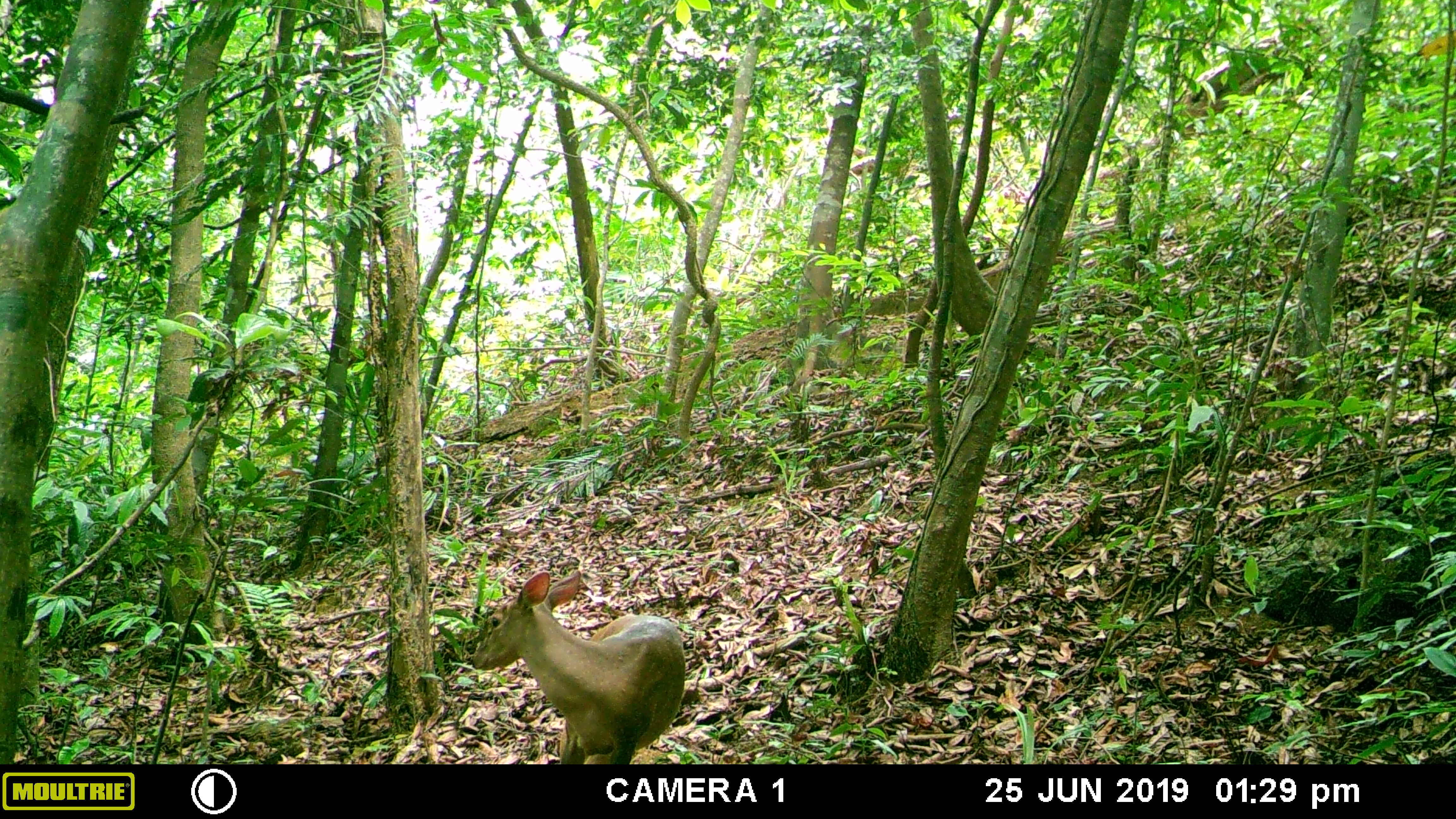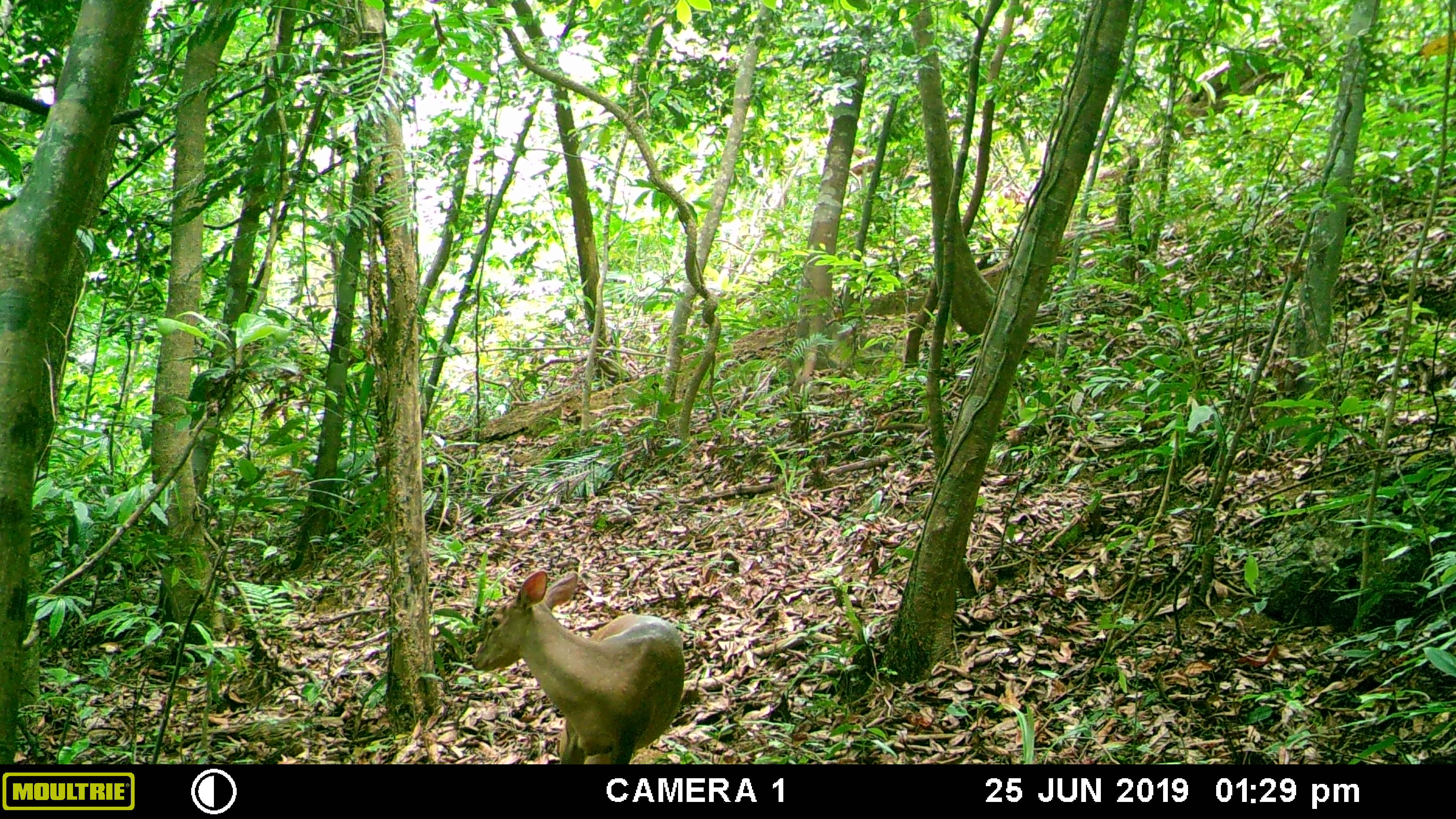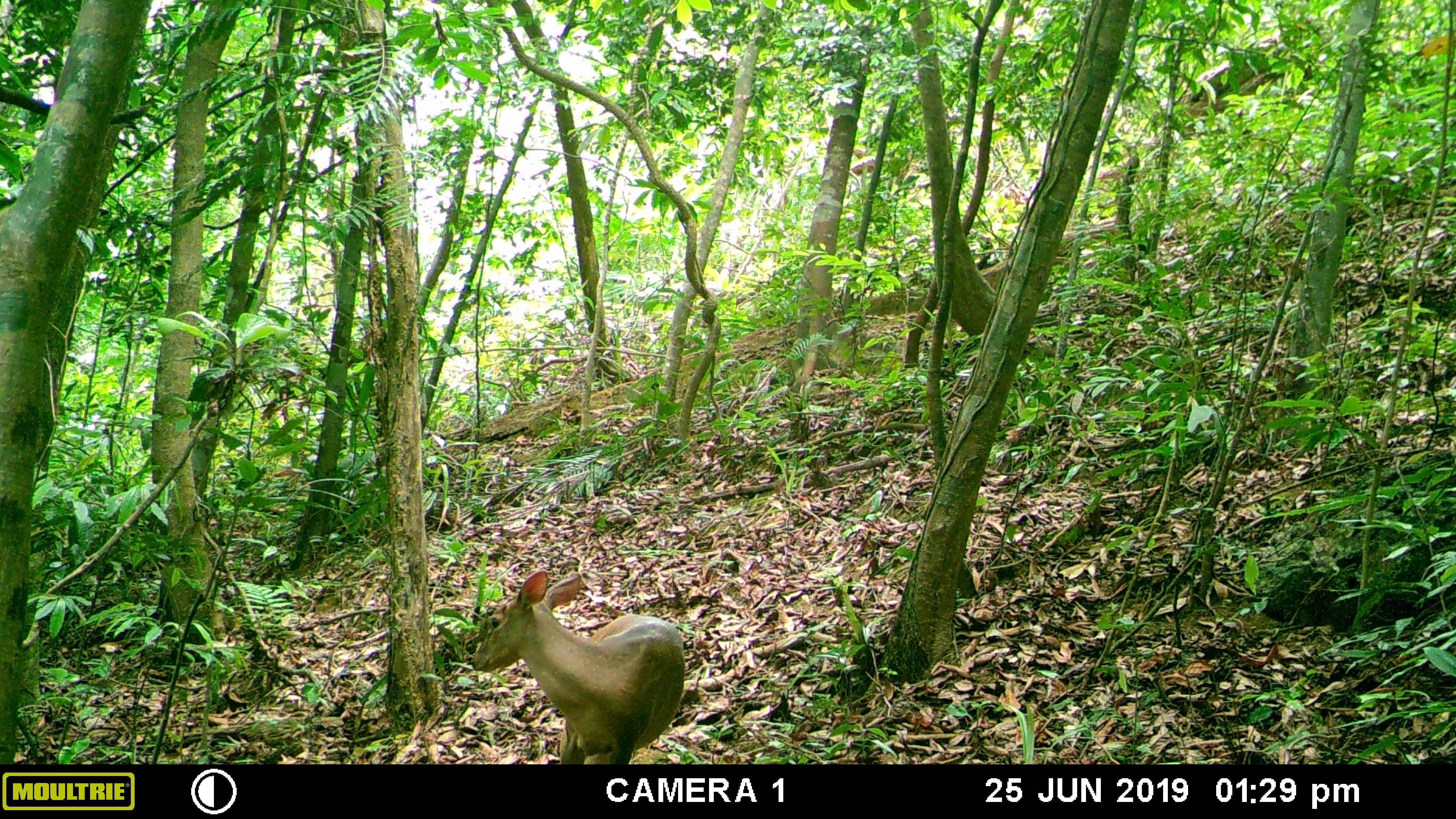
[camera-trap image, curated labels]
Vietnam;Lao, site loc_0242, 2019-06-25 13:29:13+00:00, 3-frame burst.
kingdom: Animalia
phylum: Chordata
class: Mammalia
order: Artiodactyla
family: Cervidae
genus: Muntiacus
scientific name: Muntiacus vuquangensis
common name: large-antlered muntjac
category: large antlered muntjac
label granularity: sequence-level